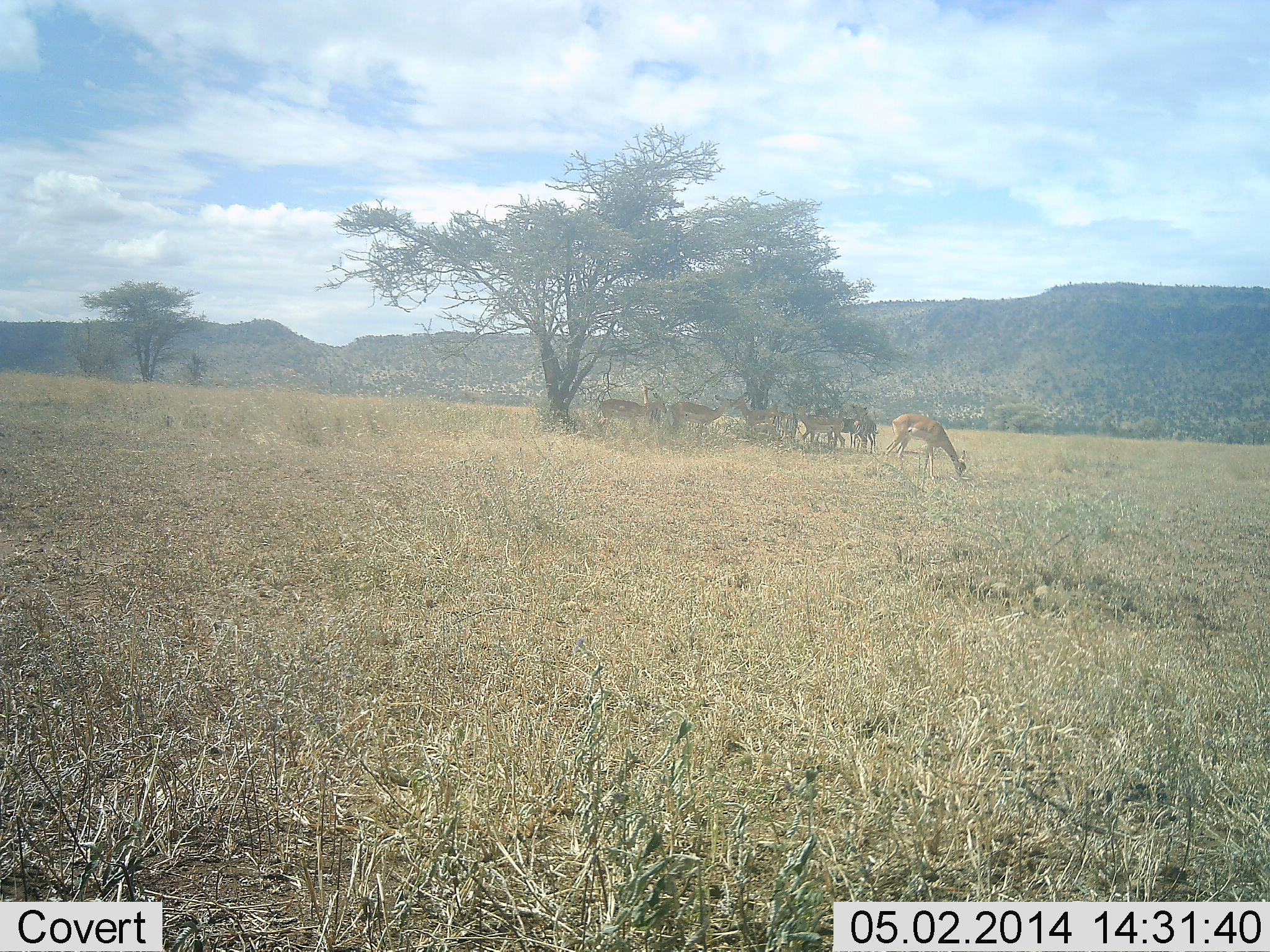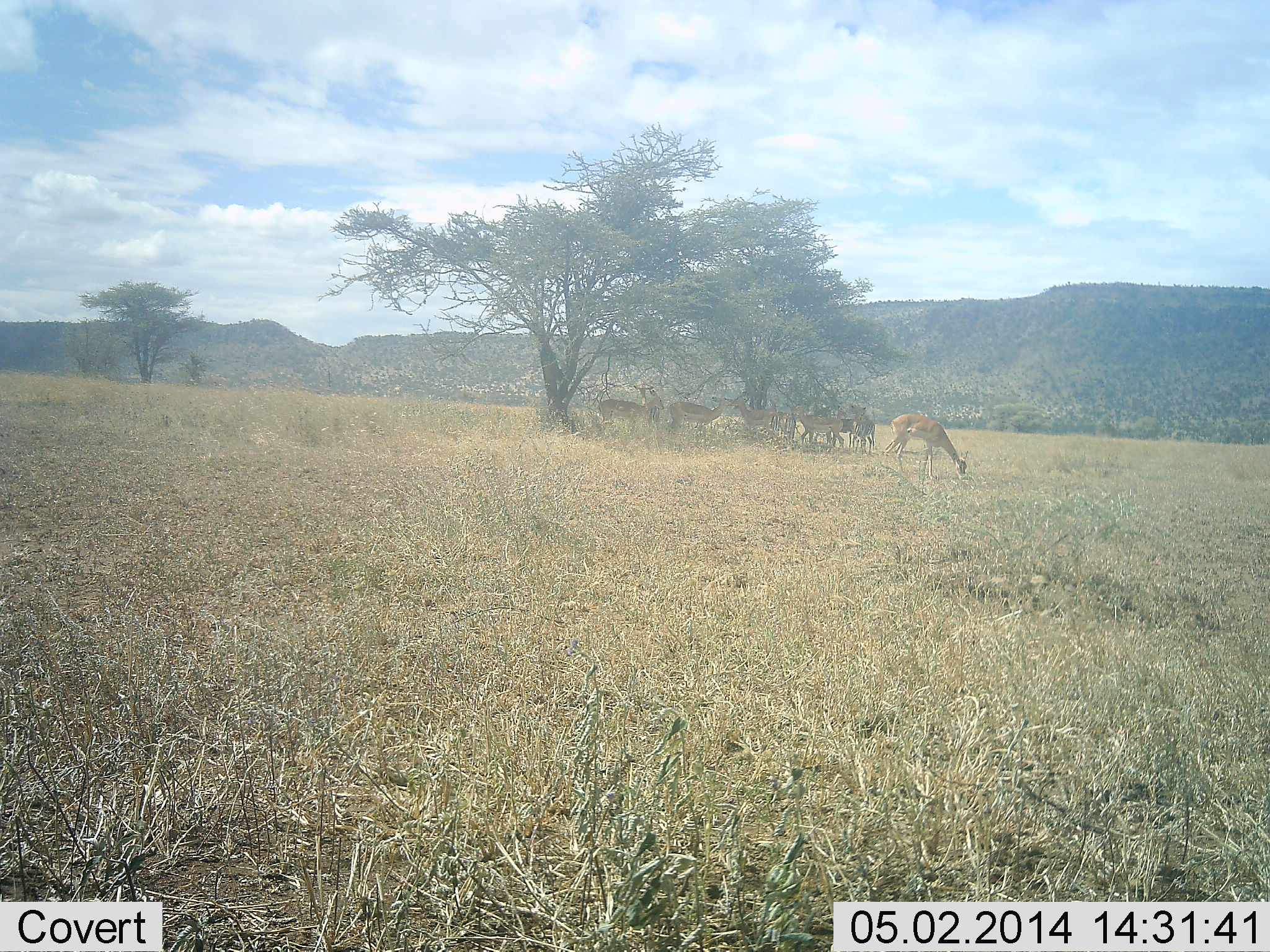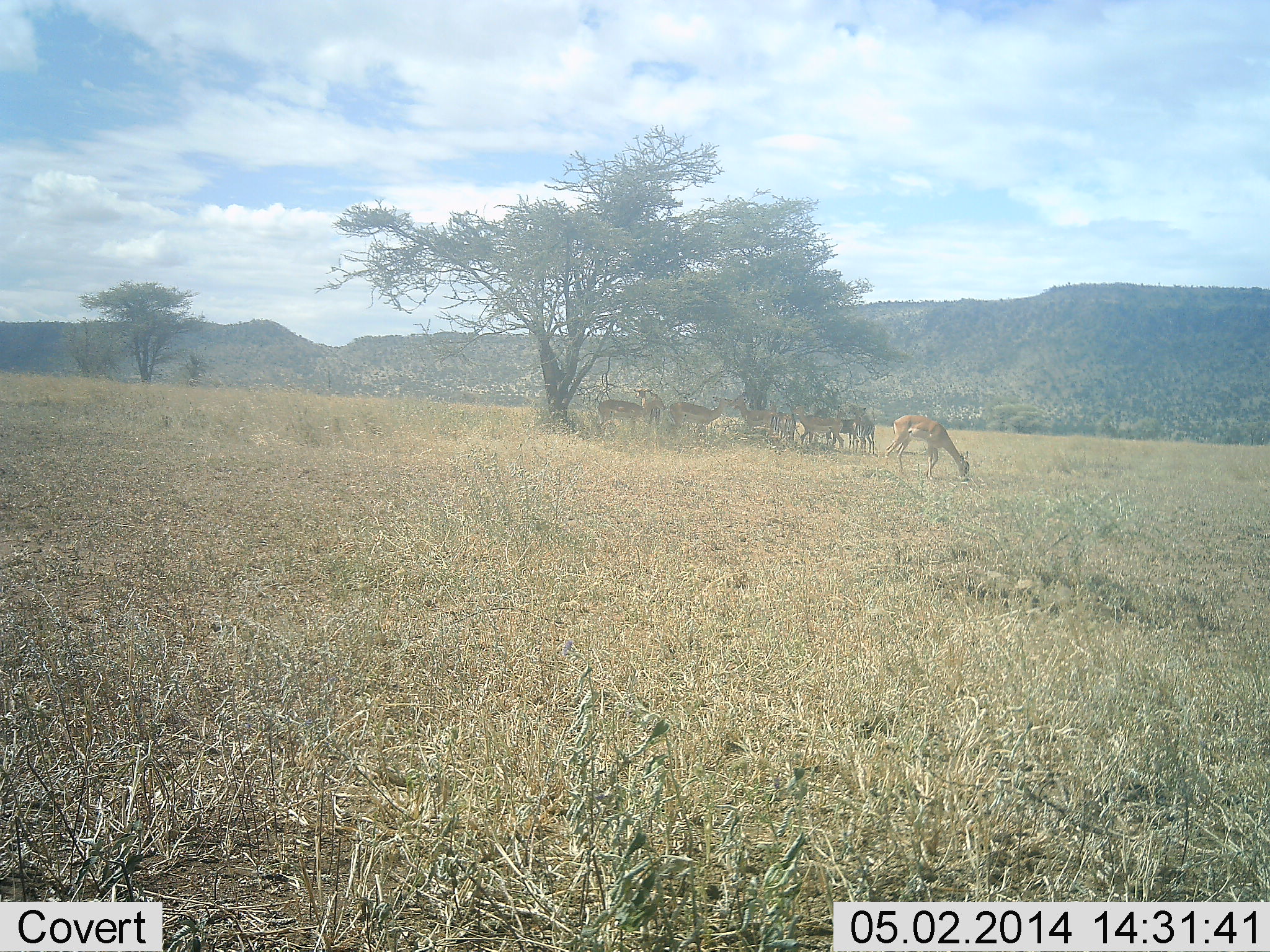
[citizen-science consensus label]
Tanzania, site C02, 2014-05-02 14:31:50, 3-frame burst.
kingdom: Animalia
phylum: Chordata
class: Mammalia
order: Artiodactyla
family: Bovidae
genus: Aepyceros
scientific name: Aepyceros melampus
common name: impala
Impala (Aepyceros melampus), count 8. Behavior (volunteer vote fractions): standing 90%, resting 10%, moving 0%, interacting 0%. Young present (vote fraction): 0%. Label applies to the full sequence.